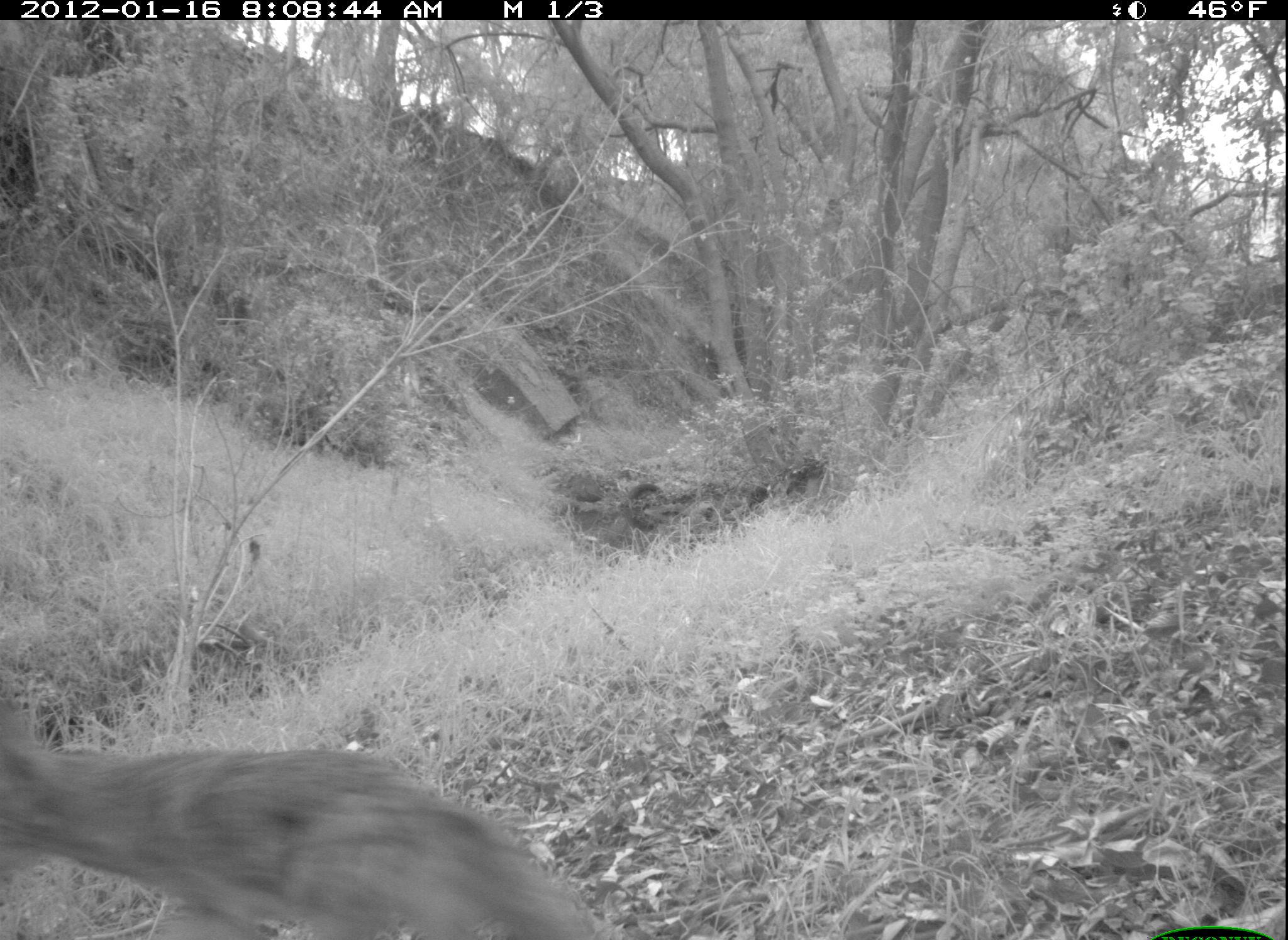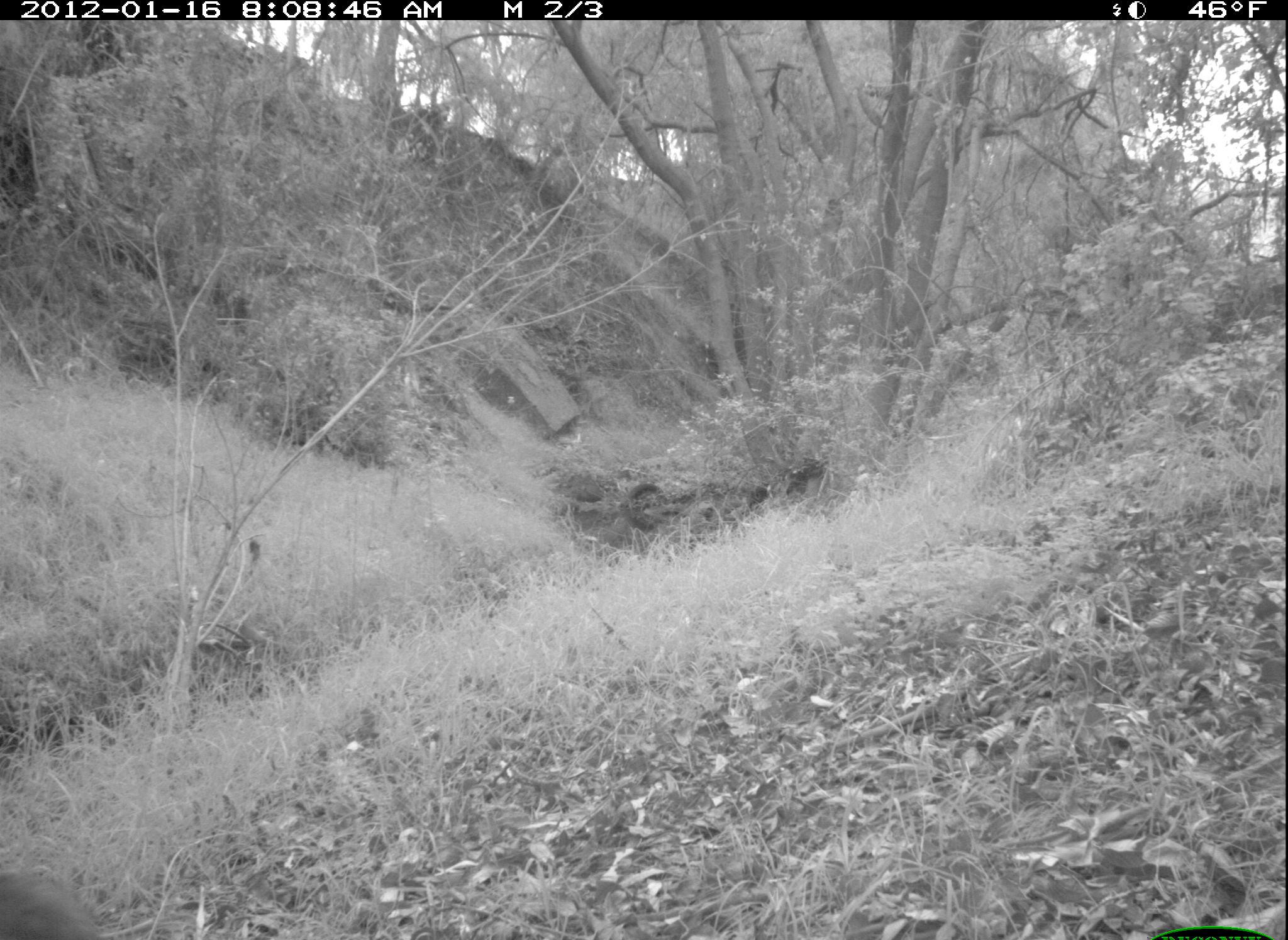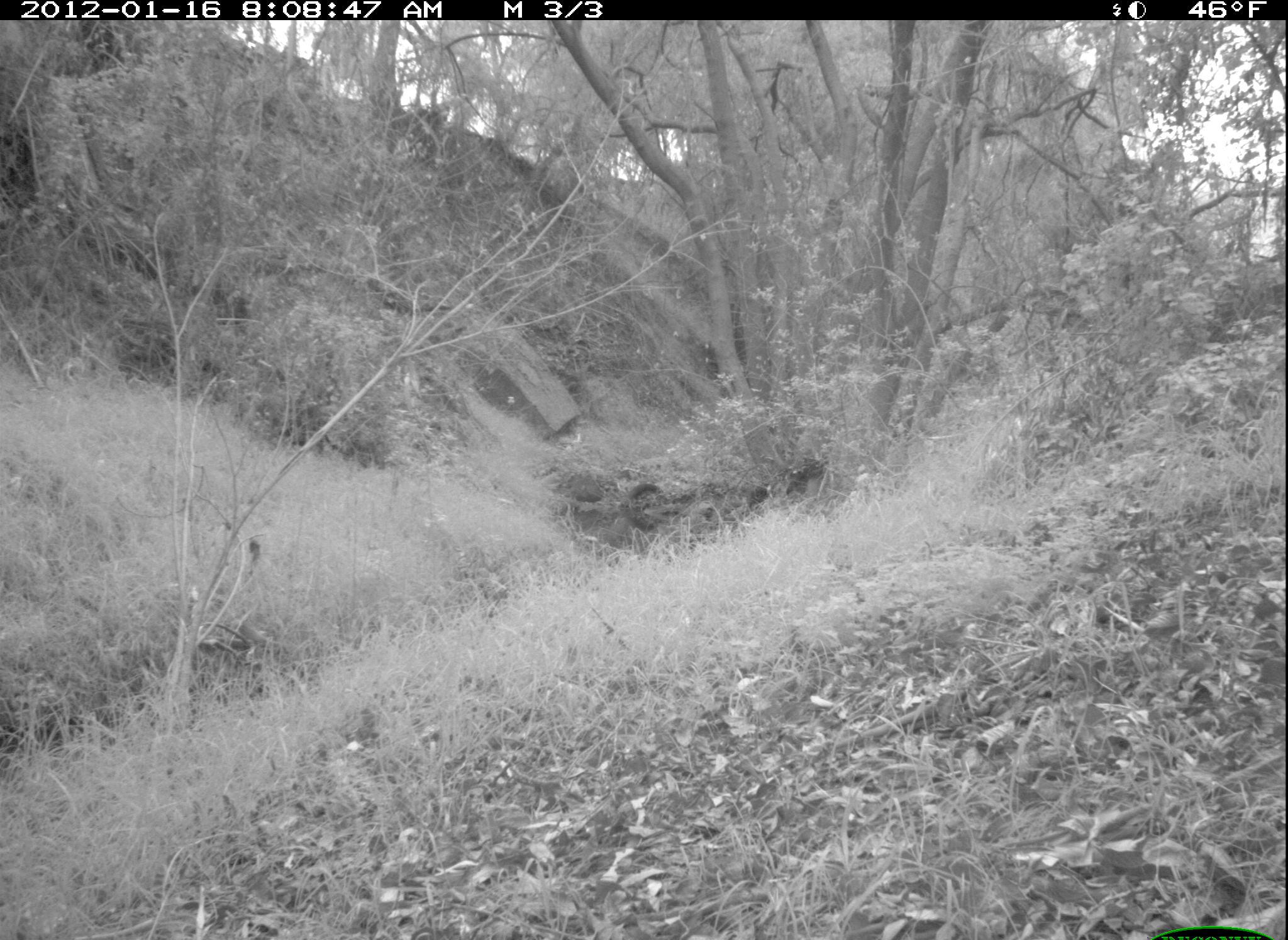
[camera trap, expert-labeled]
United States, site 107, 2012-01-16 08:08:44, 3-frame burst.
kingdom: Animalia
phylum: Chordata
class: Mammalia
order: Carnivora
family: Canidae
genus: Canis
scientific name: Canis latrans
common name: coyote